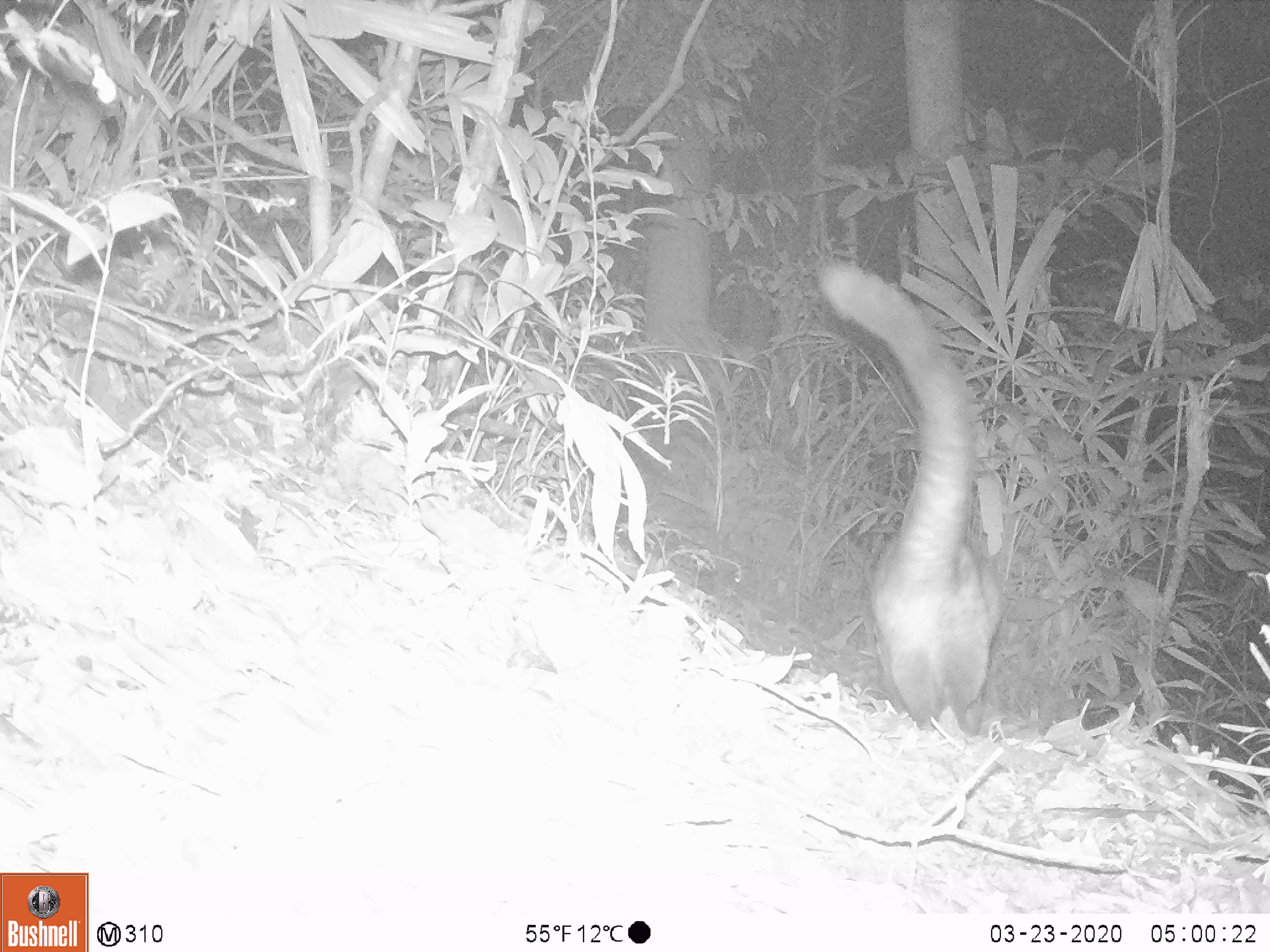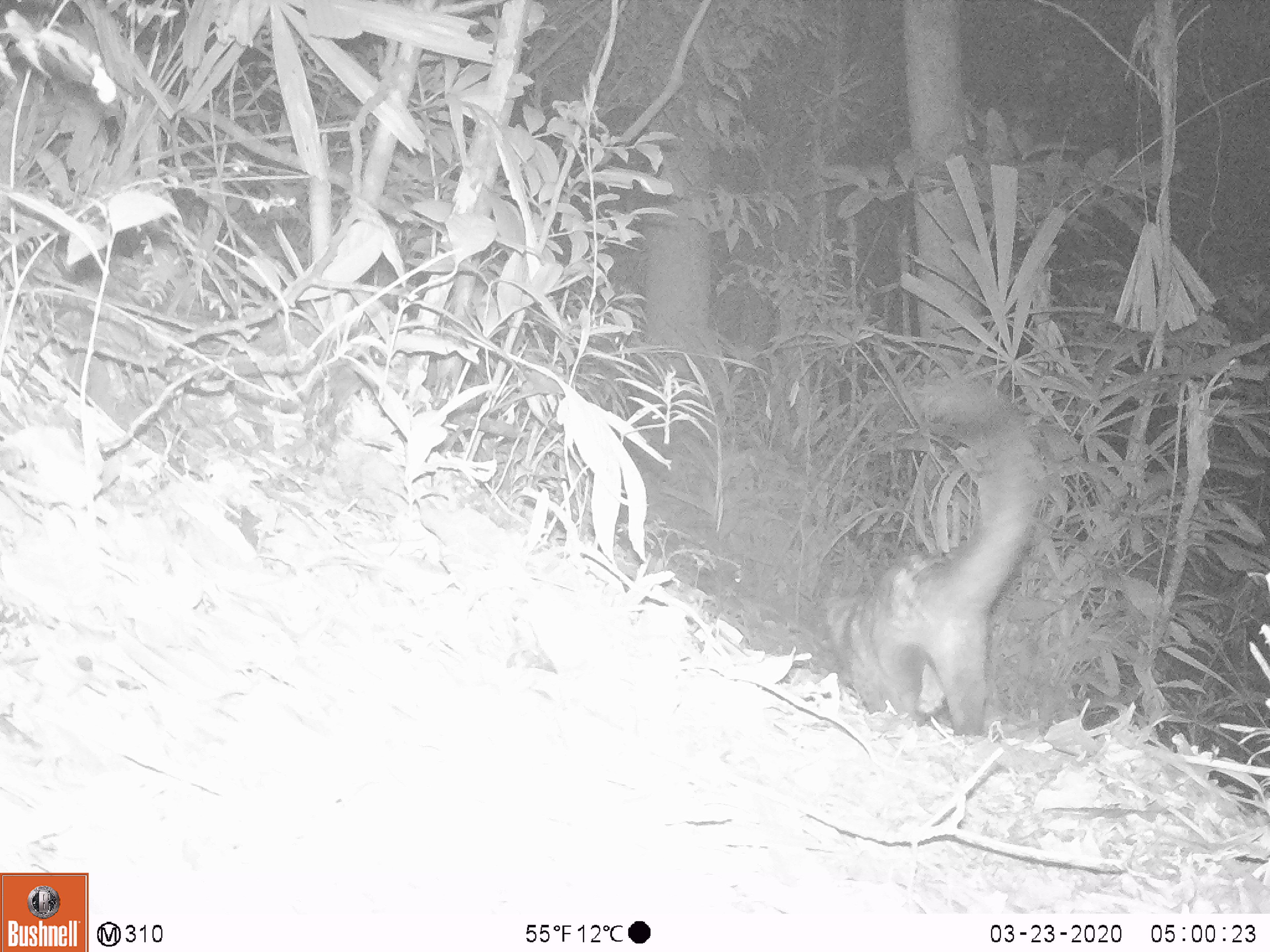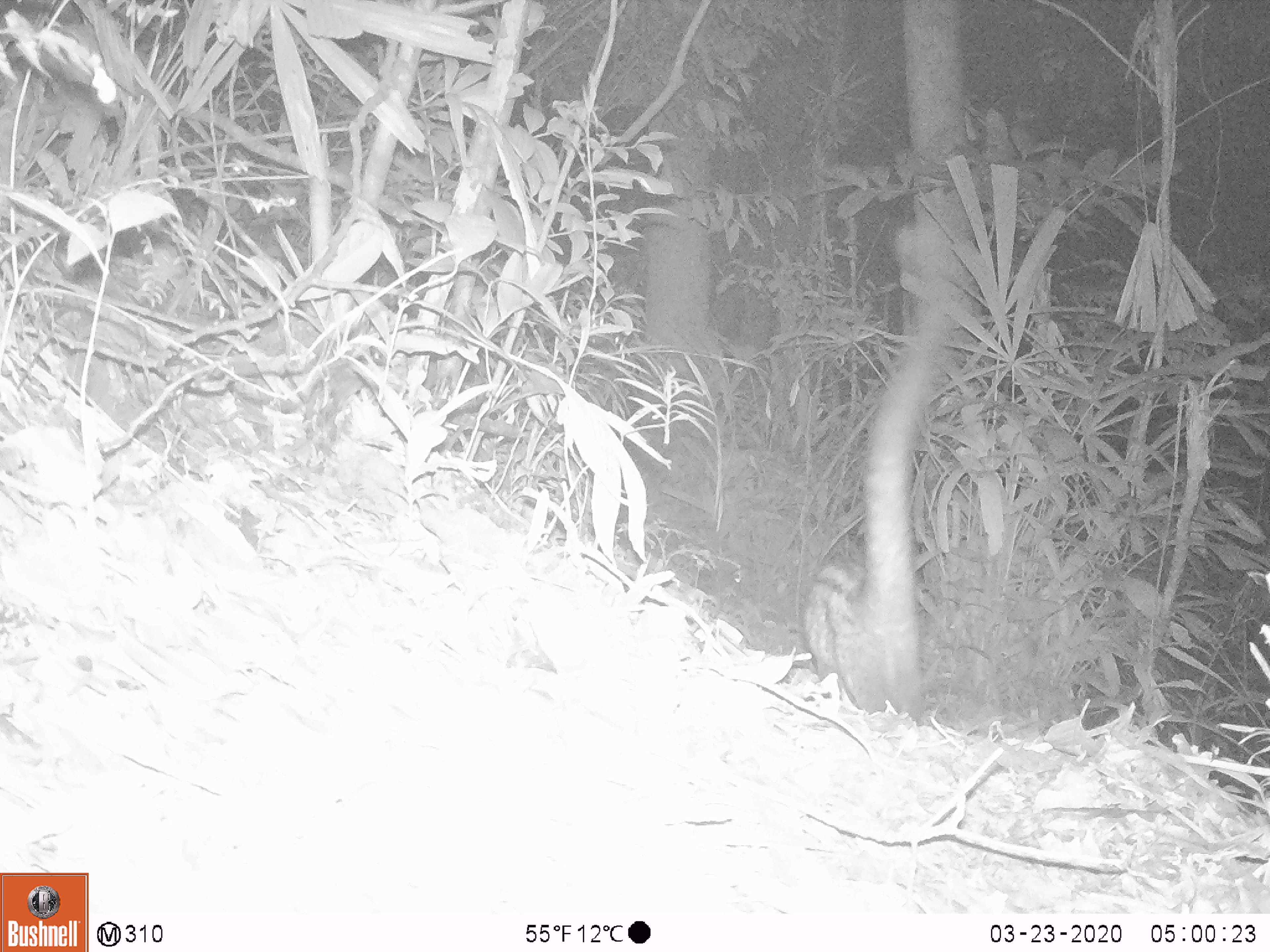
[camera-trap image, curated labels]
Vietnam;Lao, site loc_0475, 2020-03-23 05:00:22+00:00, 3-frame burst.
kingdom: Animalia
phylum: Chordata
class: Mammalia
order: Carnivora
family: Viverridae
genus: Paradoxurus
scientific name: Paradoxurus hermaphroditus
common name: common palm civet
Common palm civet (Paradoxurus hermaphroditus). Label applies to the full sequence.